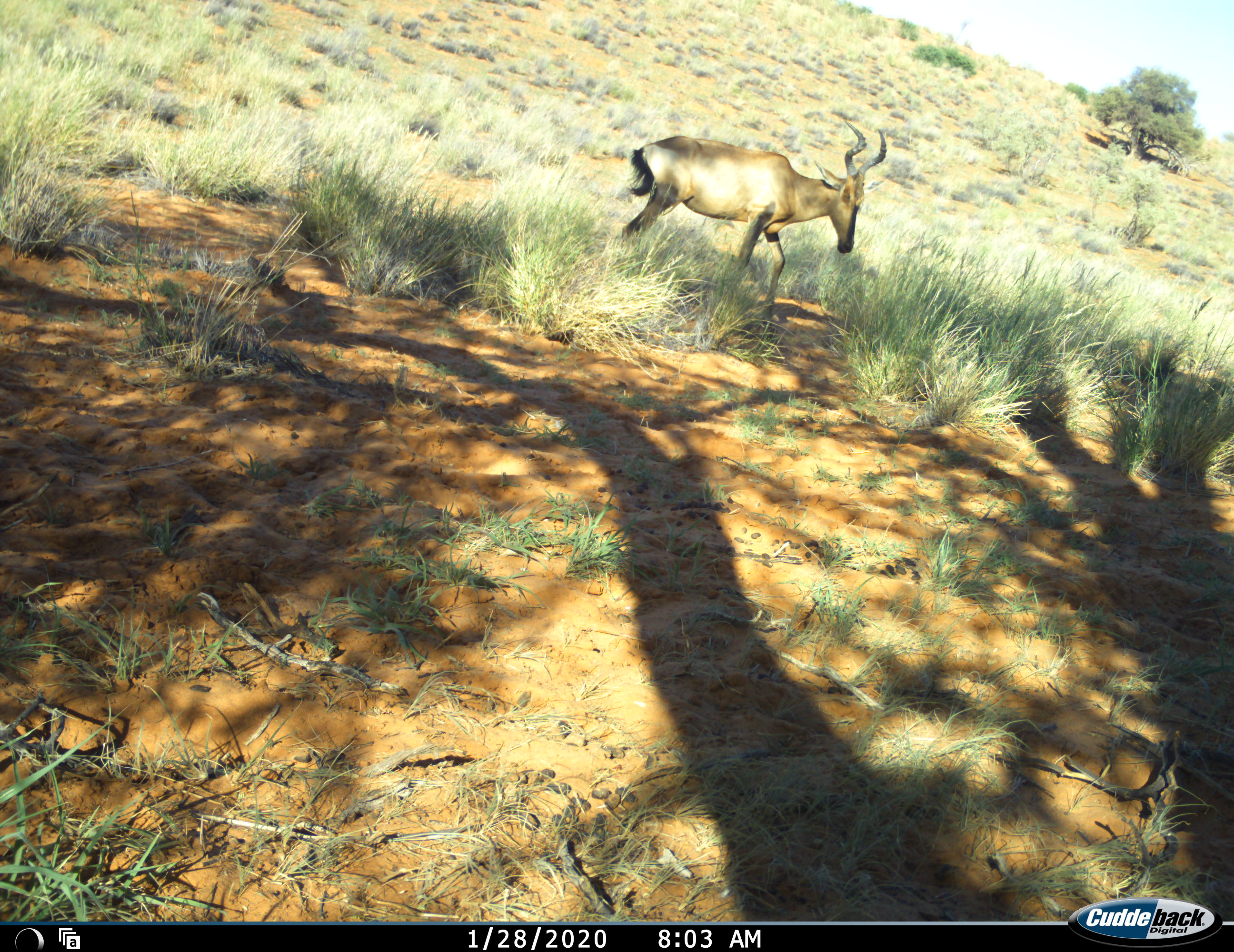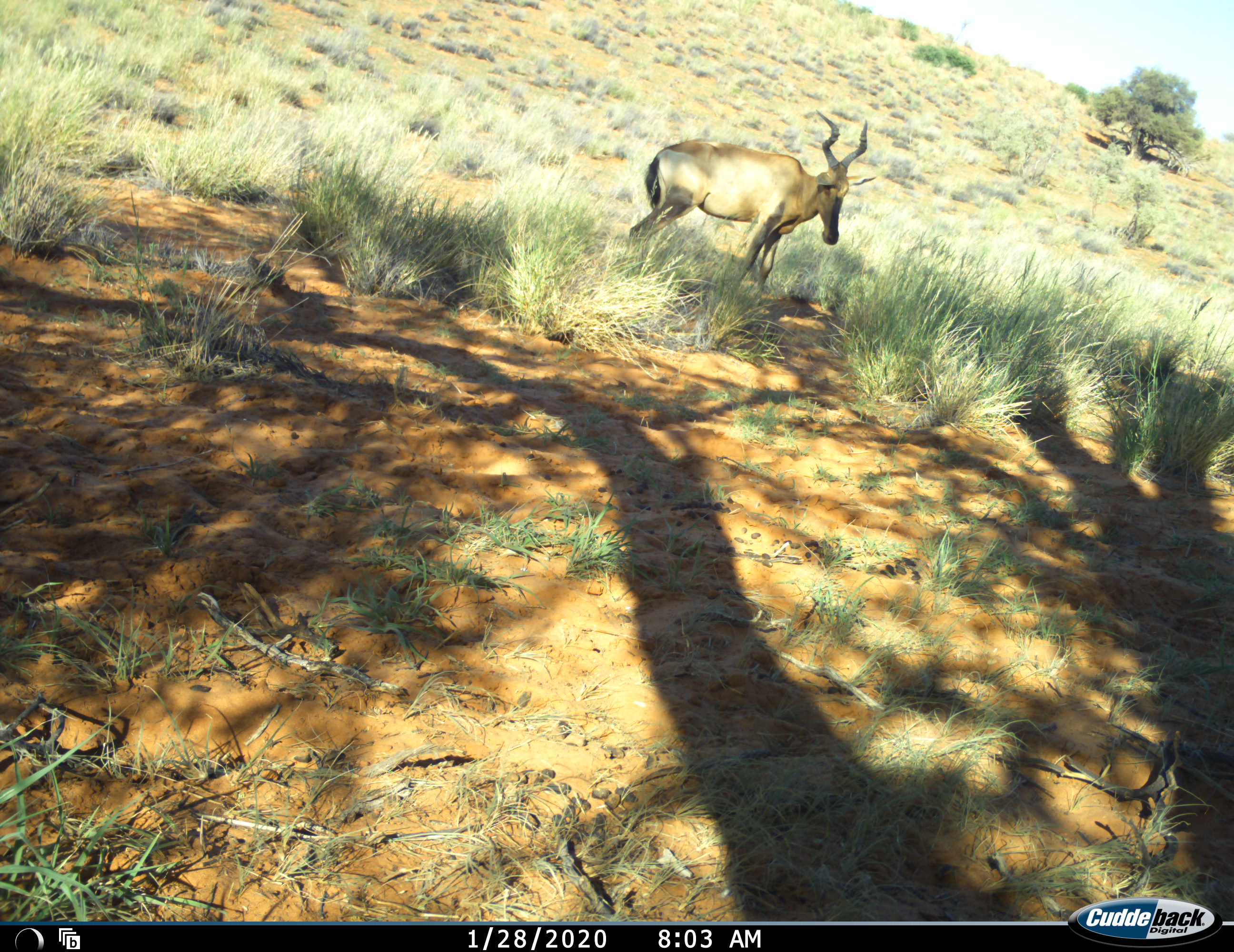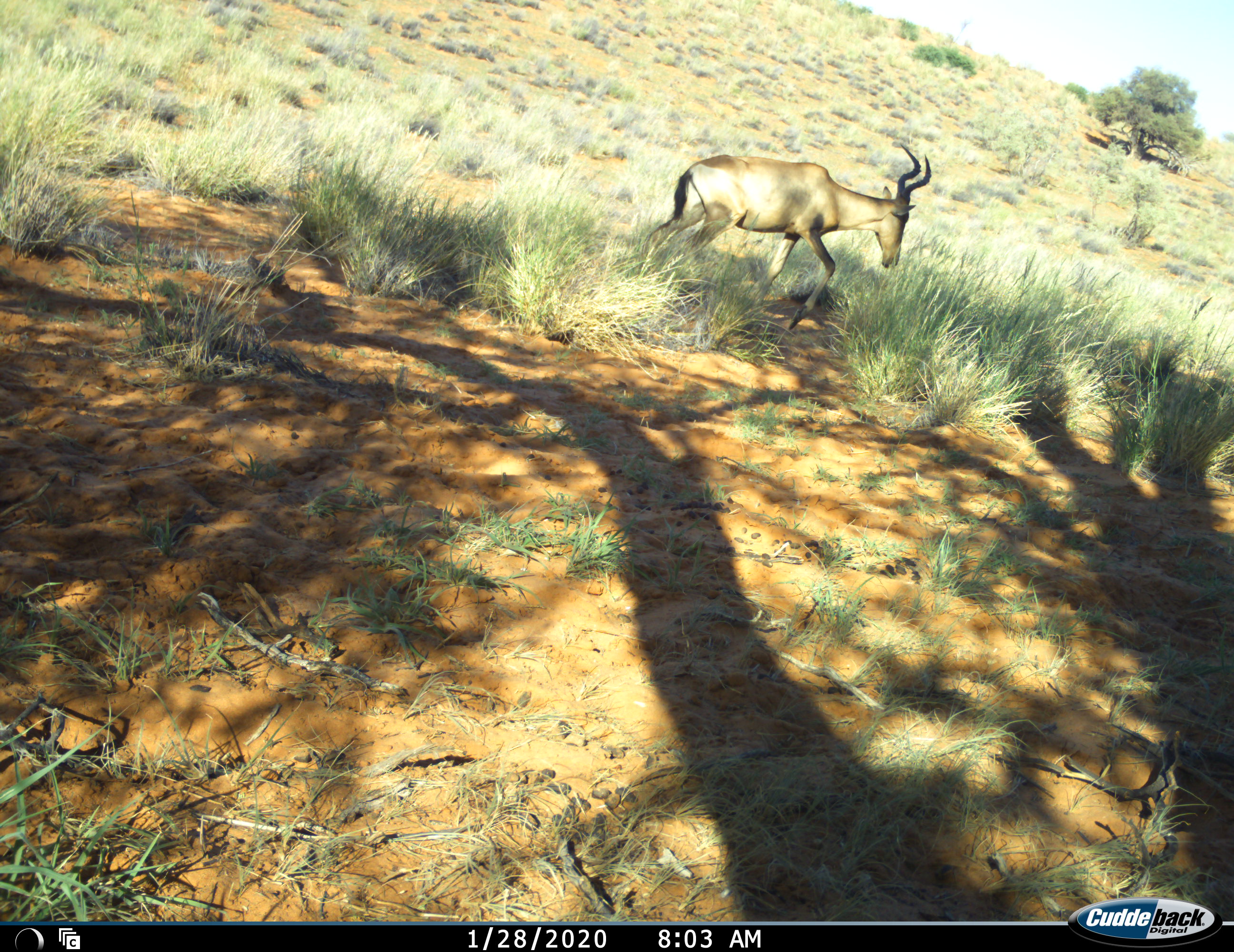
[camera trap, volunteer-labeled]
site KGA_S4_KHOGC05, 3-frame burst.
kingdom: Animalia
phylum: Chordata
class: Mammalia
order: Artiodactyla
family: Bovidae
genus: Alcelaphus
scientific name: Alcelaphus buselaphus caama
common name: red hartebeest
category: hartebeestred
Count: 1.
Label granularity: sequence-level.